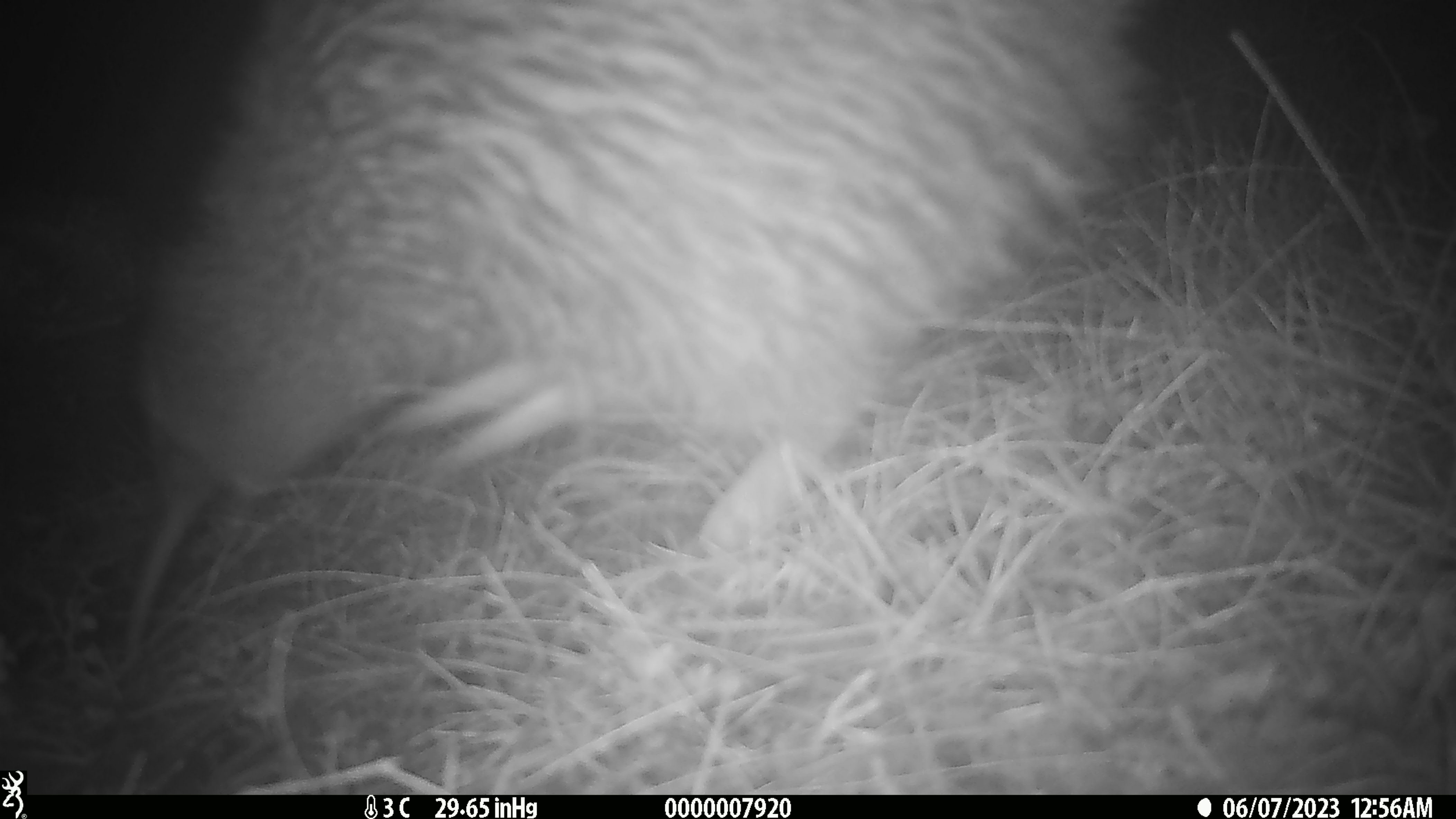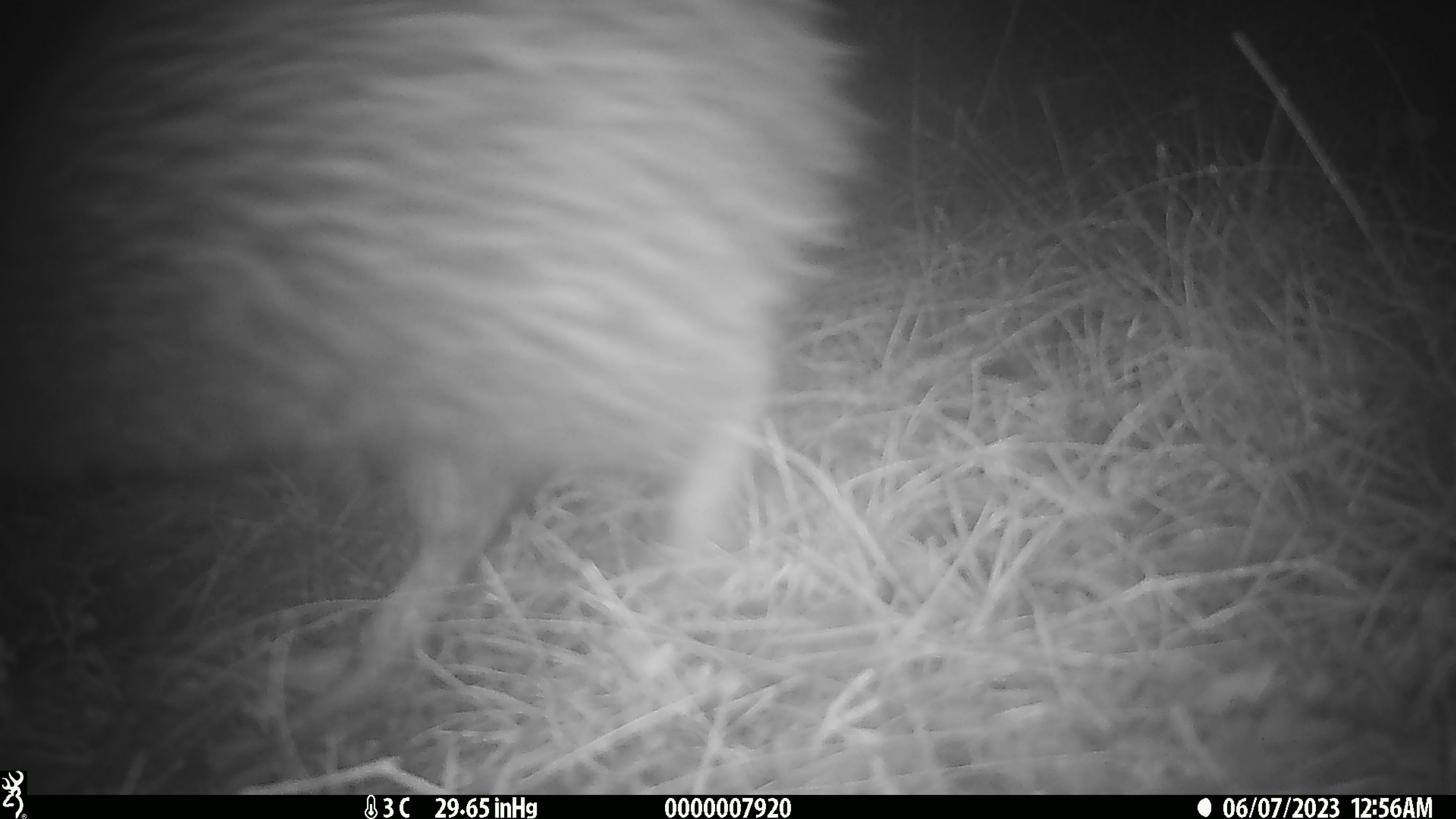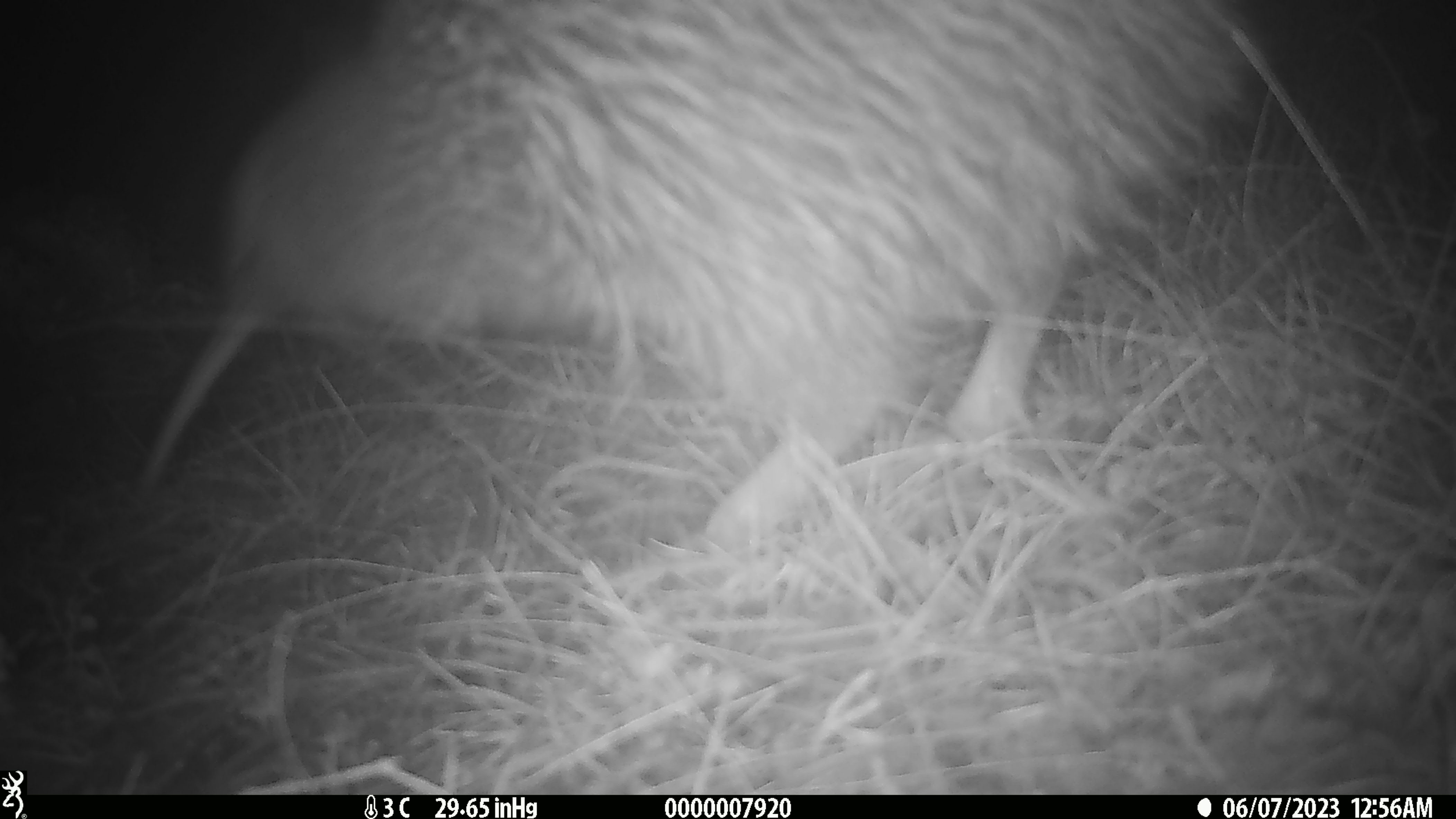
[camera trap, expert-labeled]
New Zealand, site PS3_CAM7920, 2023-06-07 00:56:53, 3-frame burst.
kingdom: Animalia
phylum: Chordata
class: Aves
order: Apterygiformes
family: Apterygidae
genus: Apteryx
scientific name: Apteryx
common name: kiwi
Kiwi (Apteryx).